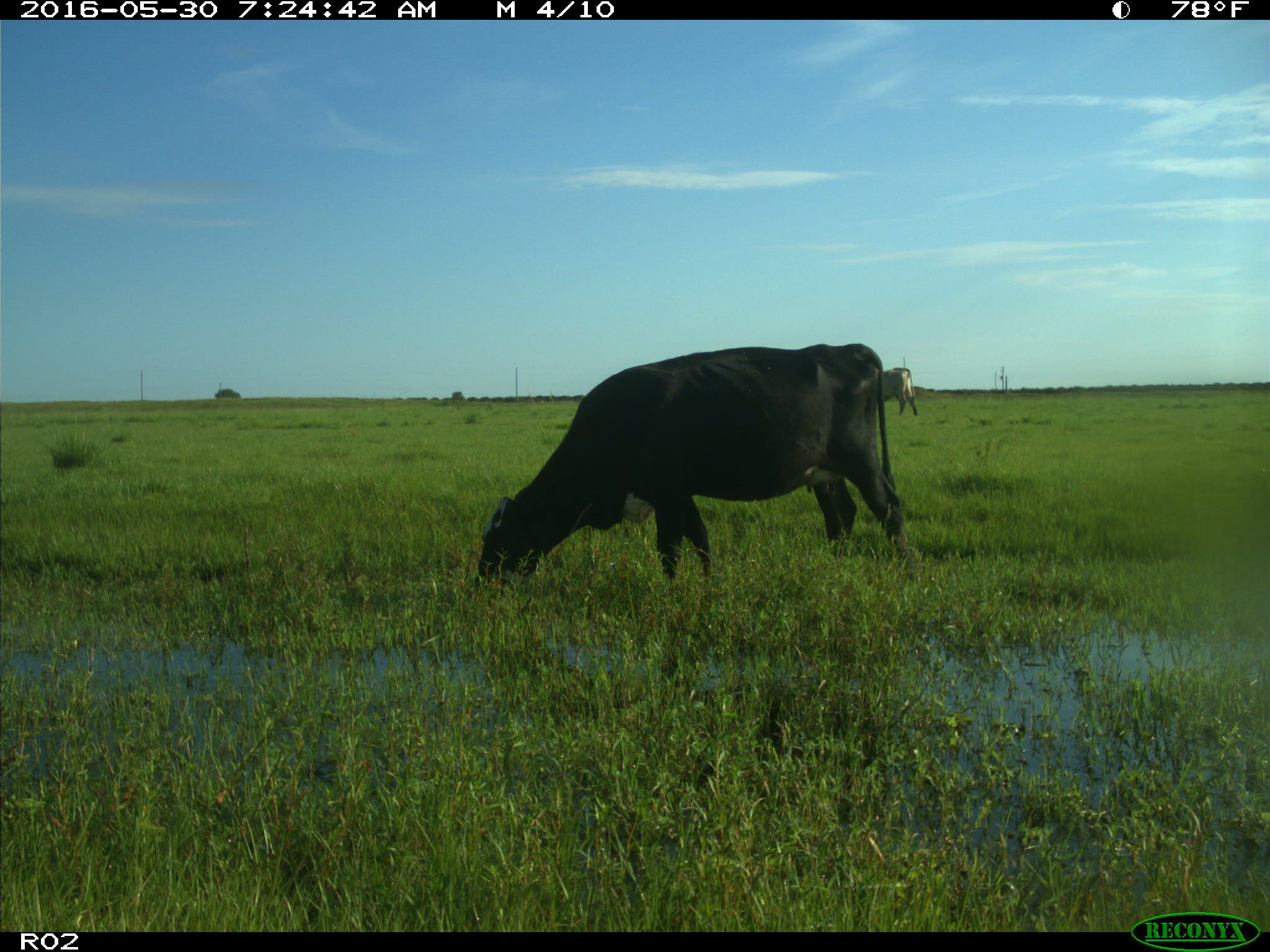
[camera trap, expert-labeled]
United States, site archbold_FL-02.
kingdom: Animalia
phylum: Chordata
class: Mammalia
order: Artiodactyla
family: Bovidae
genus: Bos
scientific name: Bos taurus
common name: domestic cow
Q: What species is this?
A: Bos taurus (domestic cow).